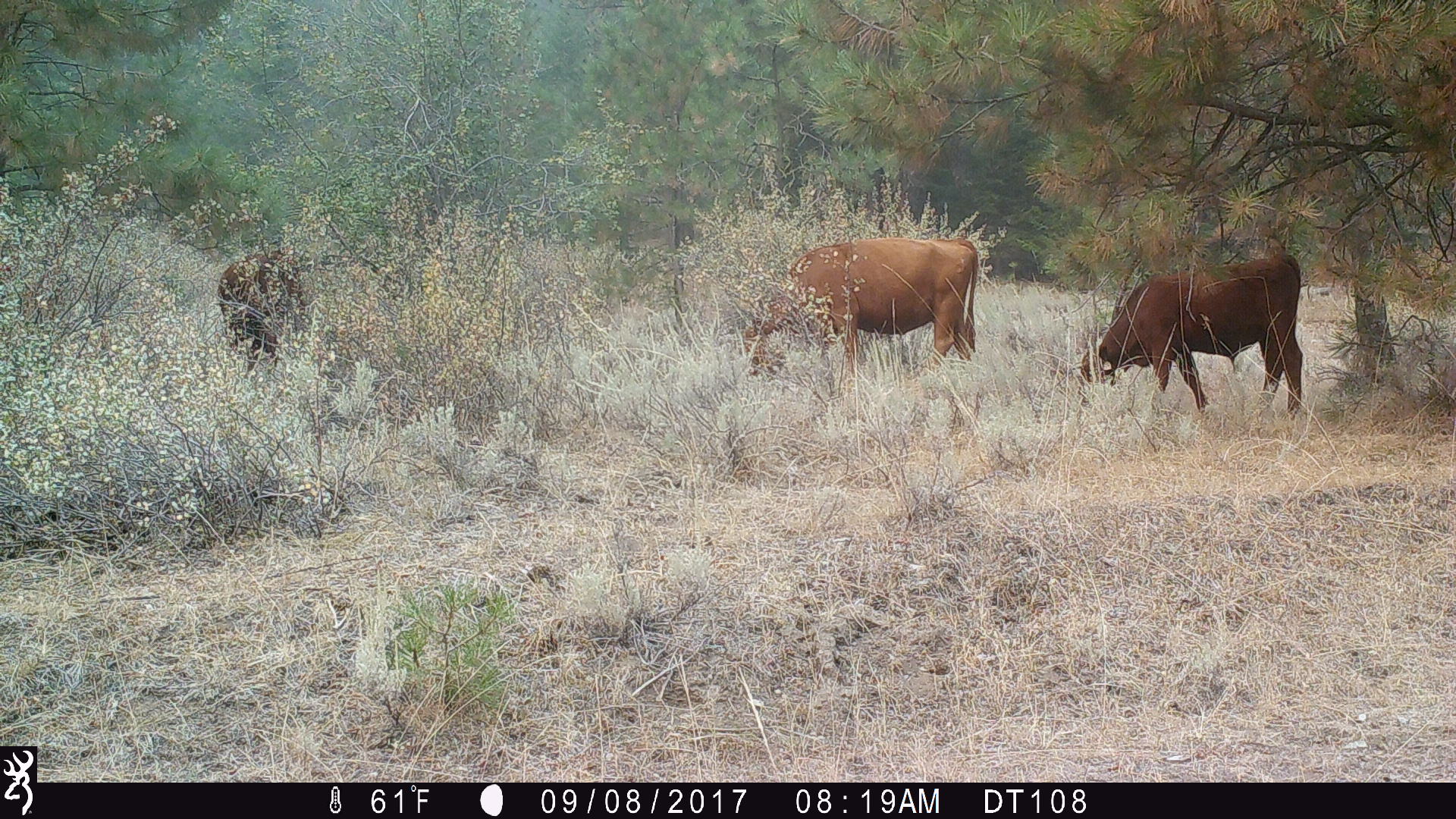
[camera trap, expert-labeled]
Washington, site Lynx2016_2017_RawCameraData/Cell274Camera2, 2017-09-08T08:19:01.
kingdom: Animalia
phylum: Chordata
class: Mammalia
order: Artiodactyla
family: Bovidae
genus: Bos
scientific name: Bos taurus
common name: domestic cattle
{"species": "domestic cattle (Bos taurus)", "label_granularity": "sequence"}